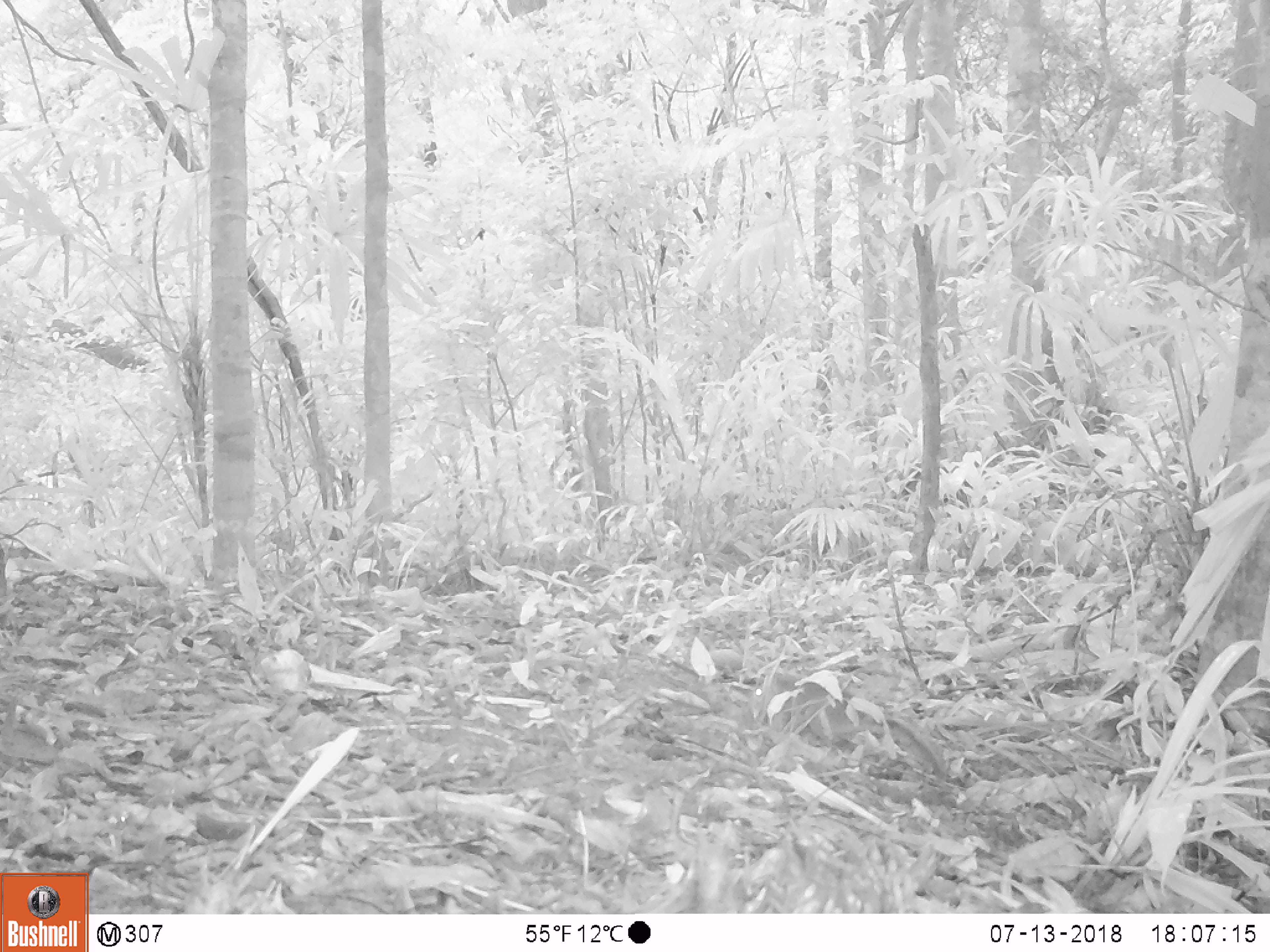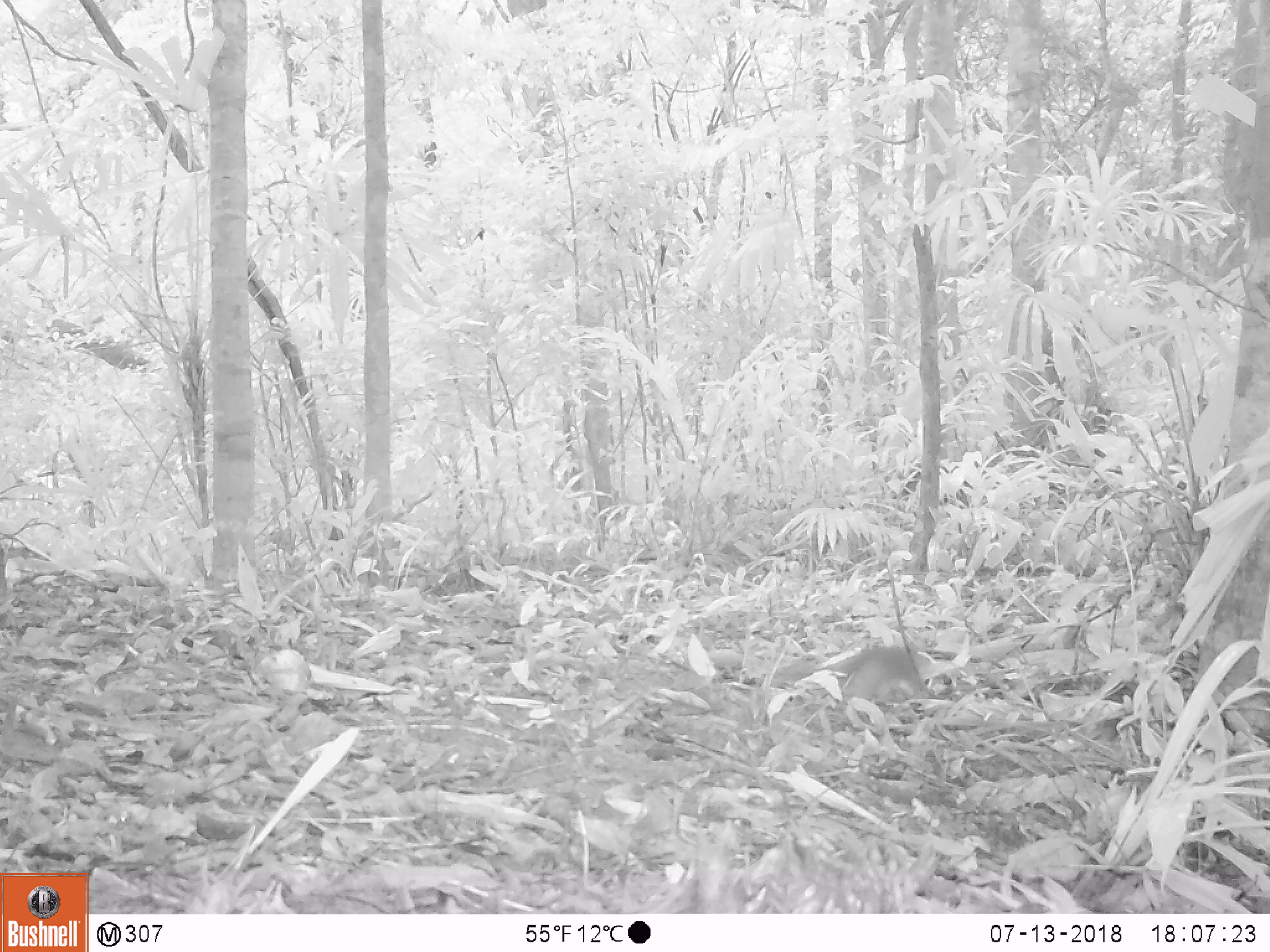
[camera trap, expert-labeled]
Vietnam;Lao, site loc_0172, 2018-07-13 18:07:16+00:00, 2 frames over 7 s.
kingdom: Animalia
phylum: Chordata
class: Mammalia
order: Rodentia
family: Sciuridae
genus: Sciurus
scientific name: Sciurus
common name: squirrel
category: unidentified squirrel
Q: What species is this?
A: Unidentified squirrel (squirrel) (Sciurus).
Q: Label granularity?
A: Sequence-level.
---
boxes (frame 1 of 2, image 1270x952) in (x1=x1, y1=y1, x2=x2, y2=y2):
unidentified squirrel: (x1=749, y1=670, x2=943, y2=776)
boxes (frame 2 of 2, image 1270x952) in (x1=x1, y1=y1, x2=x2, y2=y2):
unidentified squirrel: (x1=770, y1=644, x2=944, y2=699)